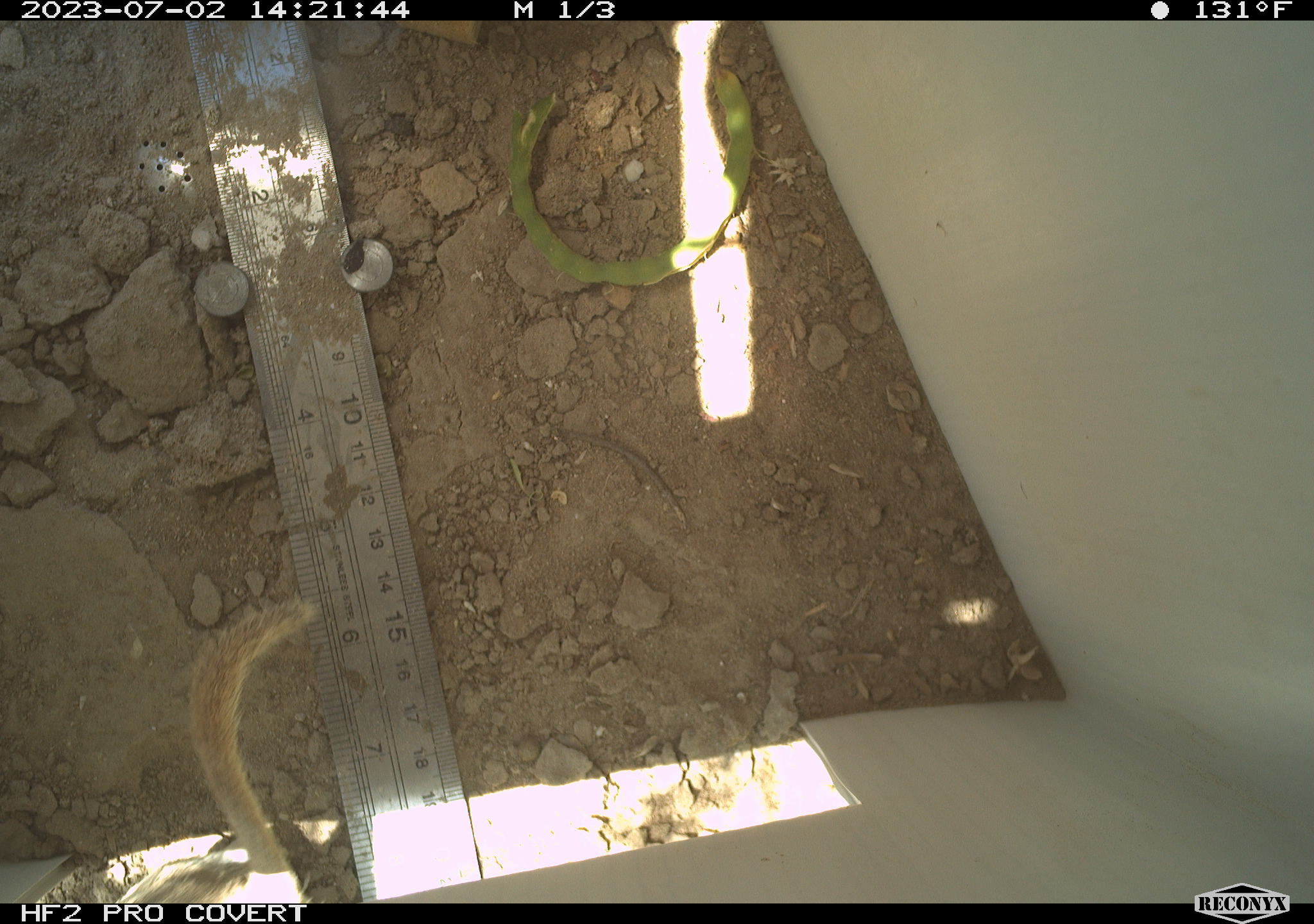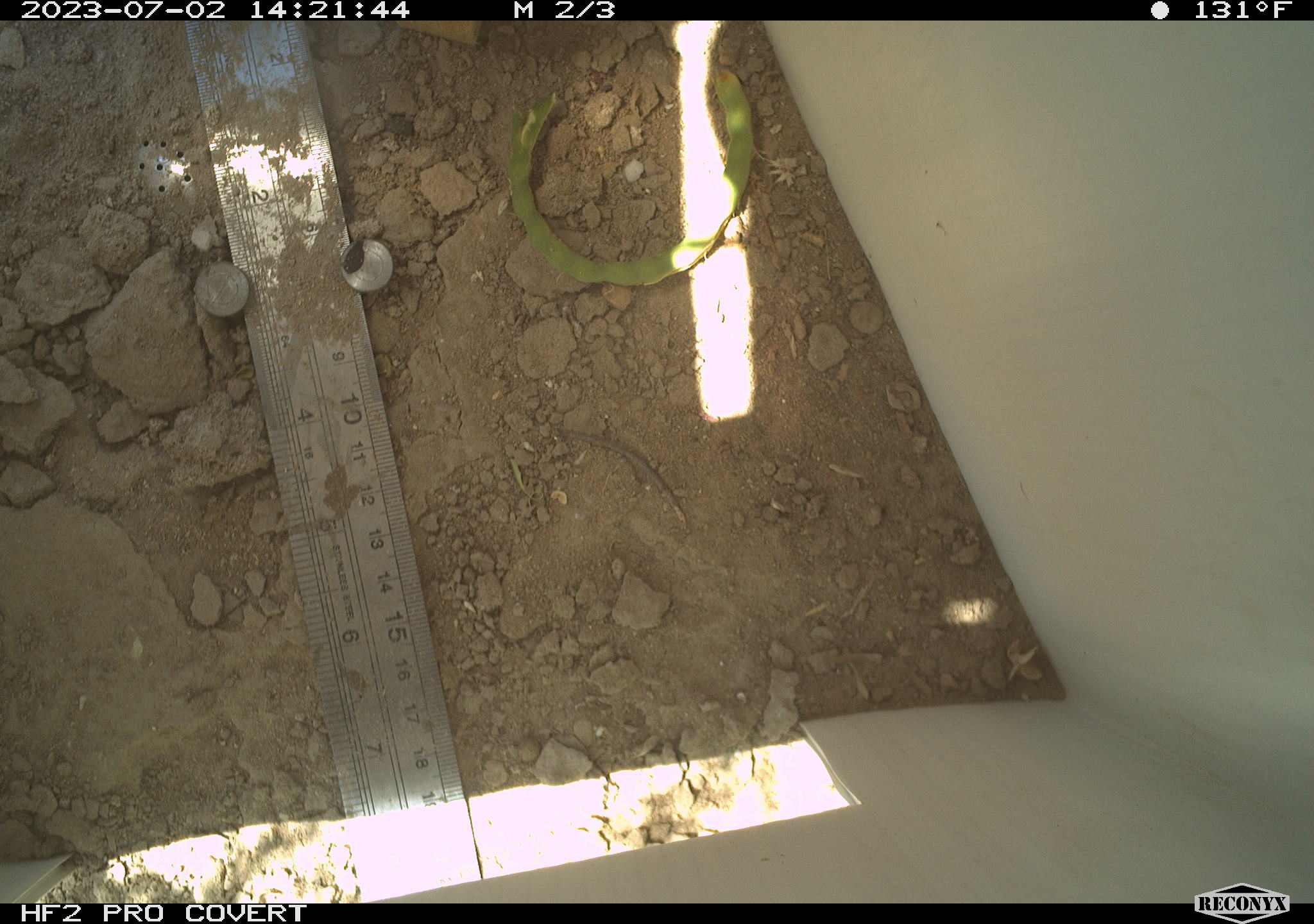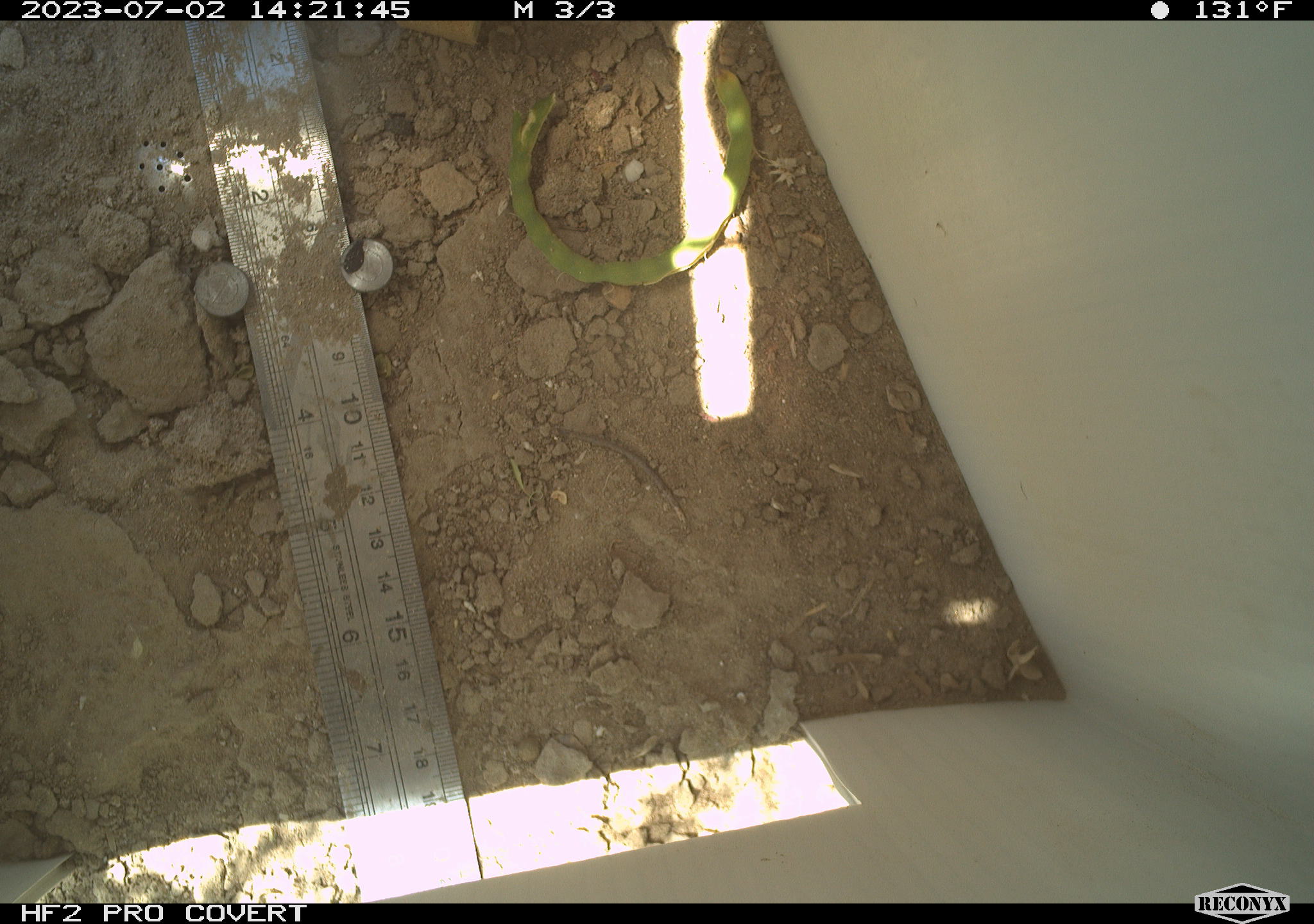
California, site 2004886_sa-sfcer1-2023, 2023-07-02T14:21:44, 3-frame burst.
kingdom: Animalia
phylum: Chordata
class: Mammalia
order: Rodentia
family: Sciuridae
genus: Xerospermophilus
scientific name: Xerospermophilus tereticaudus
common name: round-tailed ground squirrel